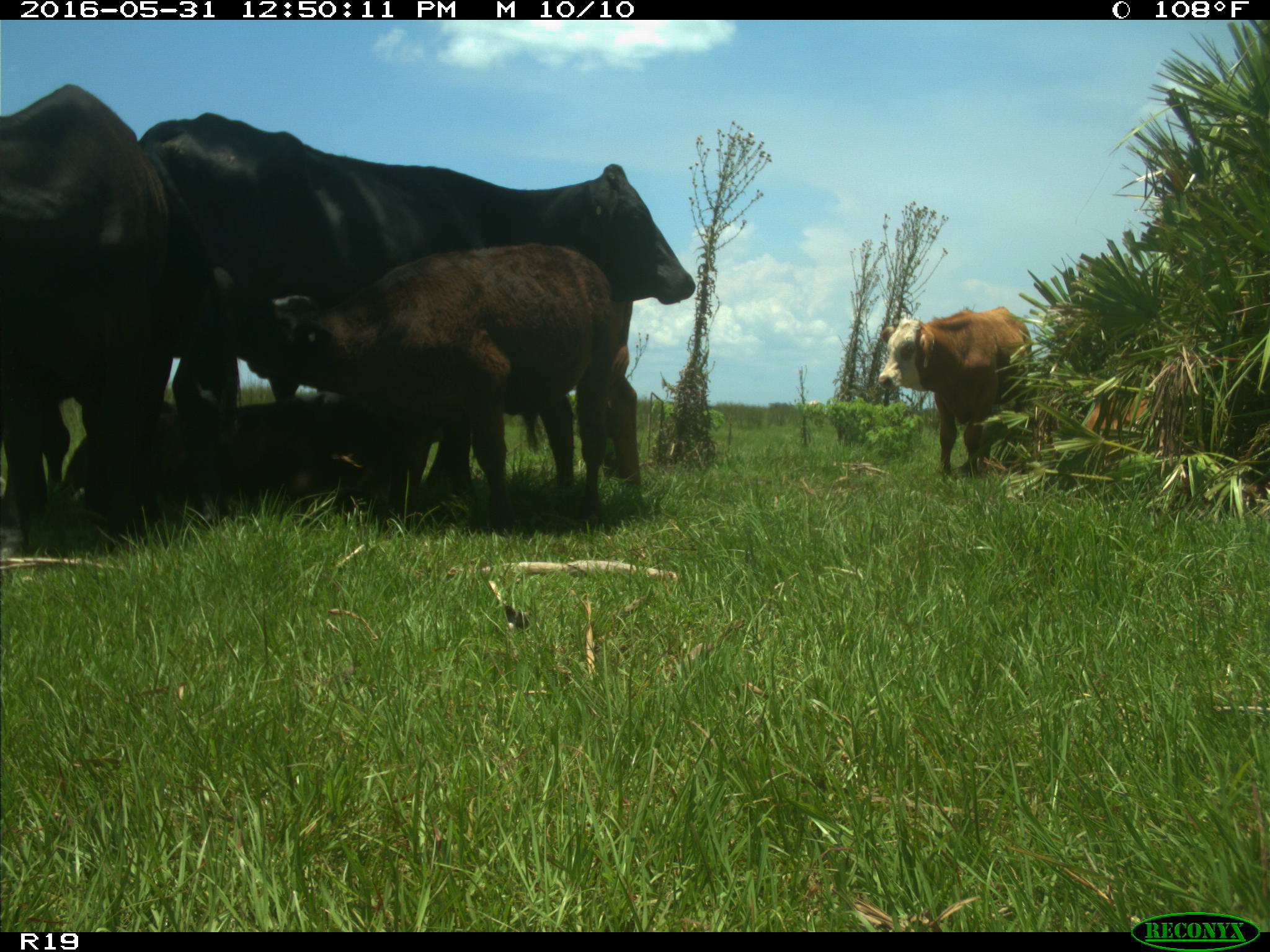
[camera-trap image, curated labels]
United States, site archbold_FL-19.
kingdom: Animalia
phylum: Chordata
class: Mammalia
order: Artiodactyla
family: Bovidae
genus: Bos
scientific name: Bos taurus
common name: domestic cow